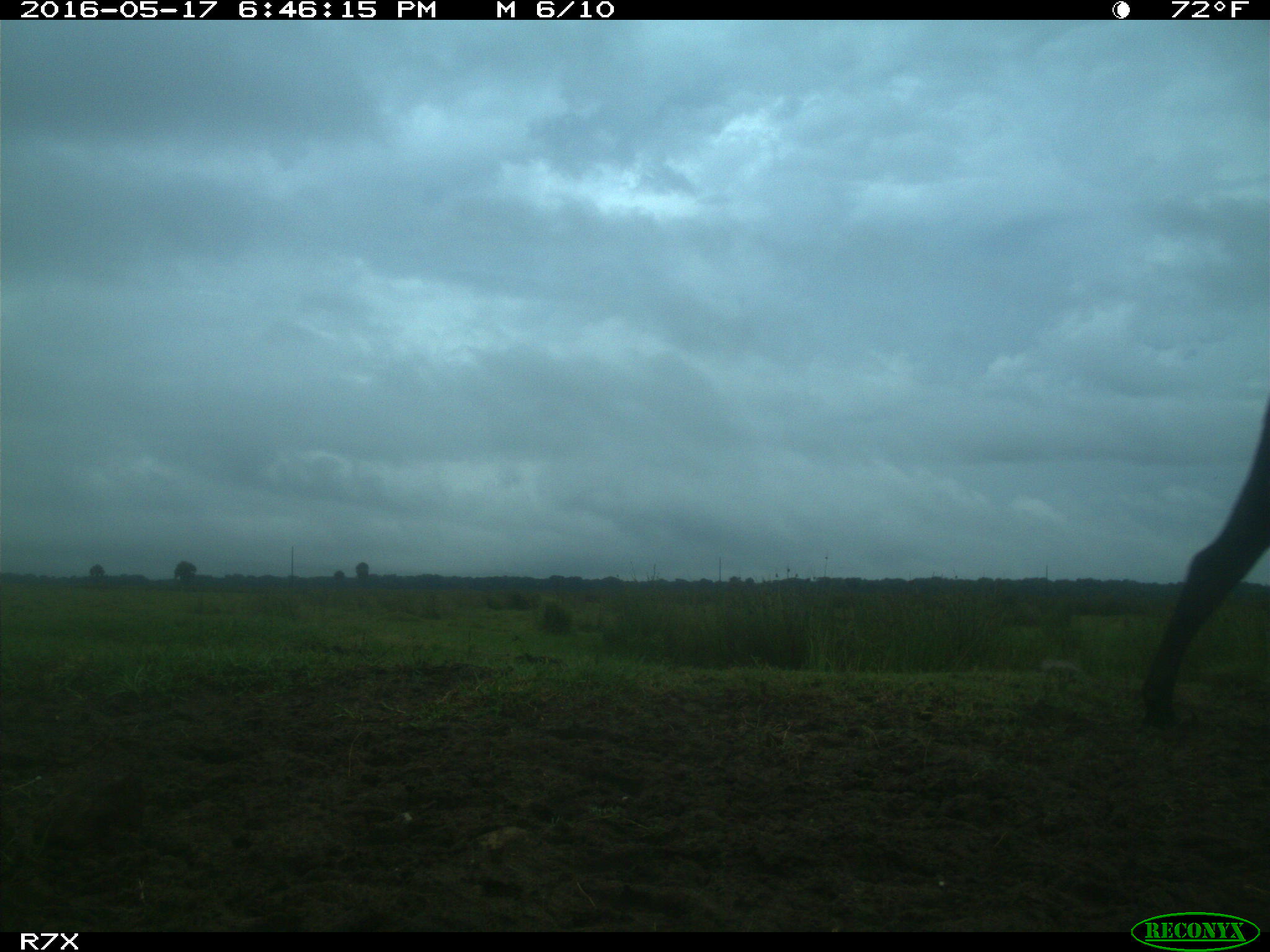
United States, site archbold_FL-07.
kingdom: Animalia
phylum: Chordata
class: Mammalia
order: Artiodactyla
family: Bovidae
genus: Bos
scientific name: Bos taurus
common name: domestic cow